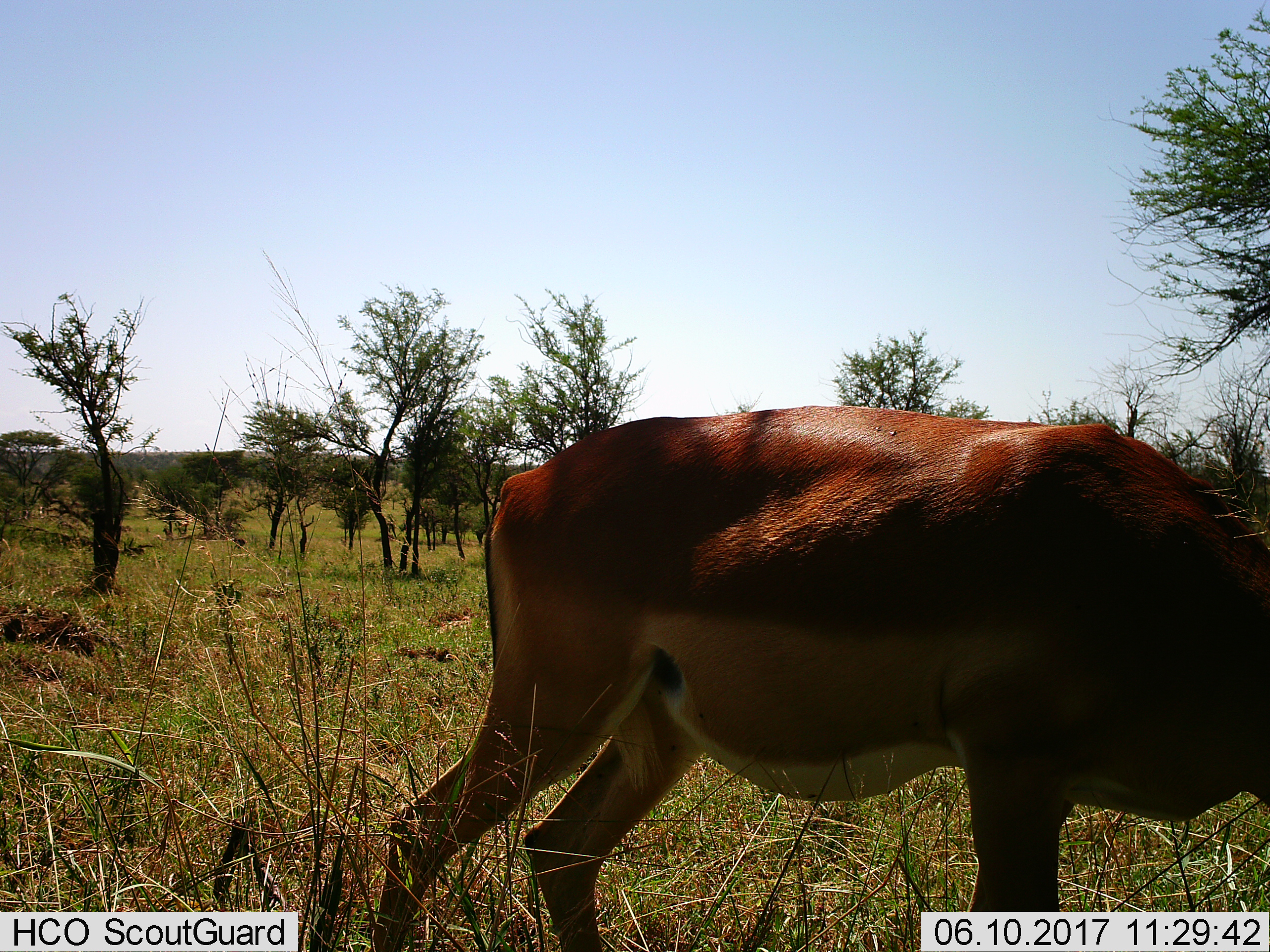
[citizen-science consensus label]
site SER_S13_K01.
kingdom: Animalia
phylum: Chordata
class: Mammalia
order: Artiodactyla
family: Bovidae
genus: Aepyceros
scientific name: Aepyceros melampus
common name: impala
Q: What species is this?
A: Impala (Aepyceros melampus).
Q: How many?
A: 1.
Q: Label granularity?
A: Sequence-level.